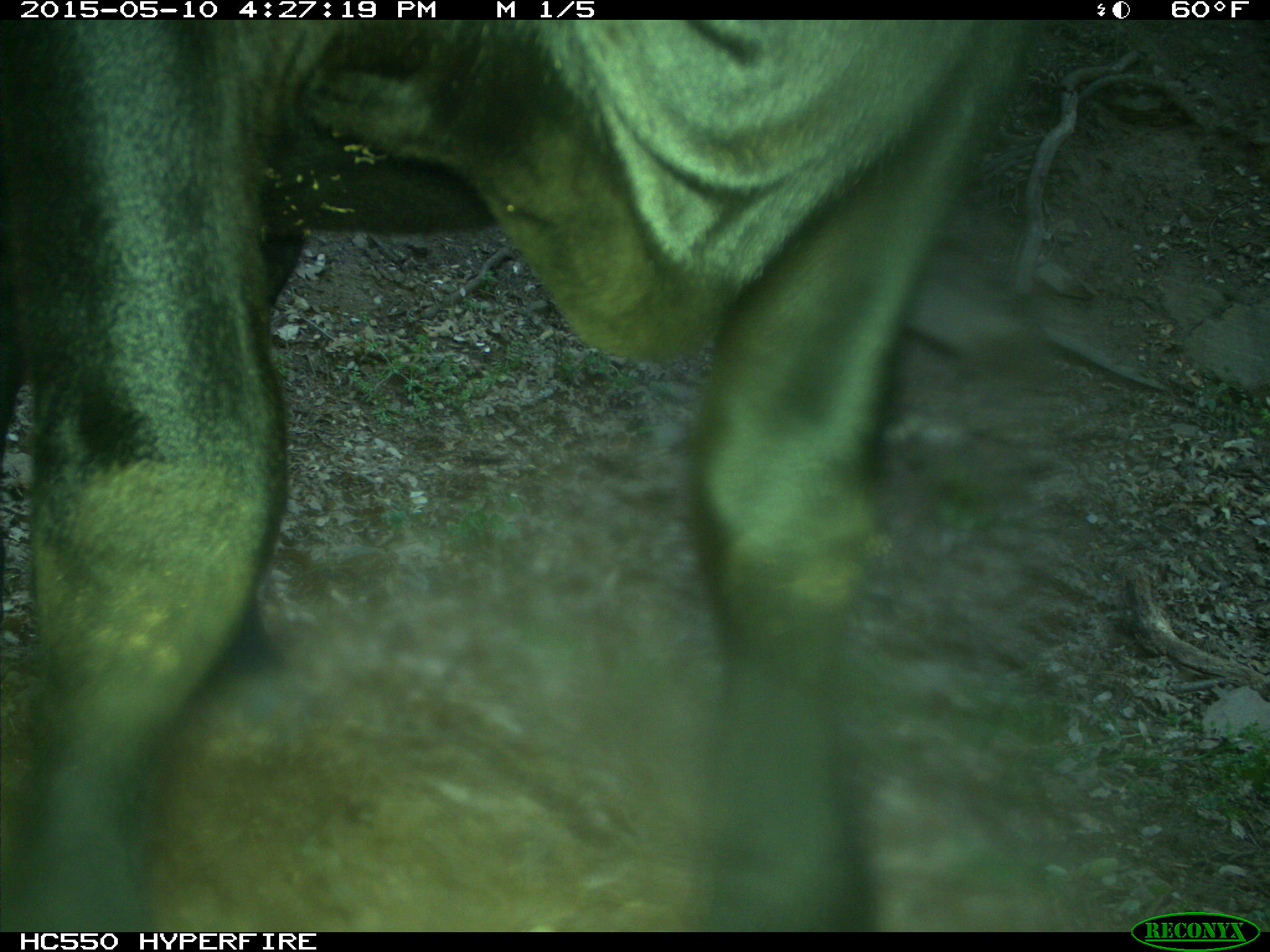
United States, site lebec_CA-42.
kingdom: Animalia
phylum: Chordata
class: Mammalia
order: Artiodactyla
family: Bovidae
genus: Bos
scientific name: Bos taurus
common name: domestic cow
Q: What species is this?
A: Bos taurus (domestic cow).